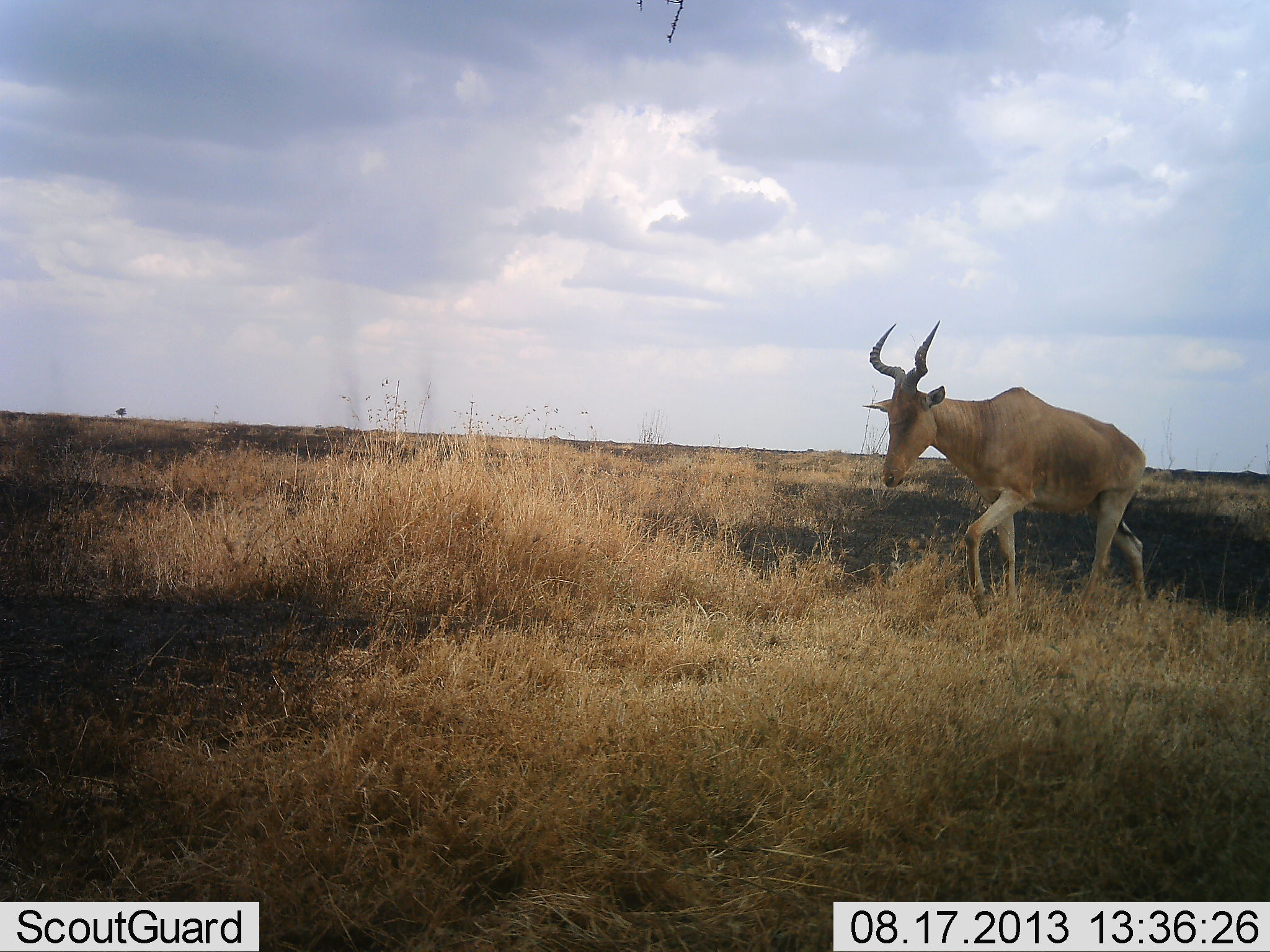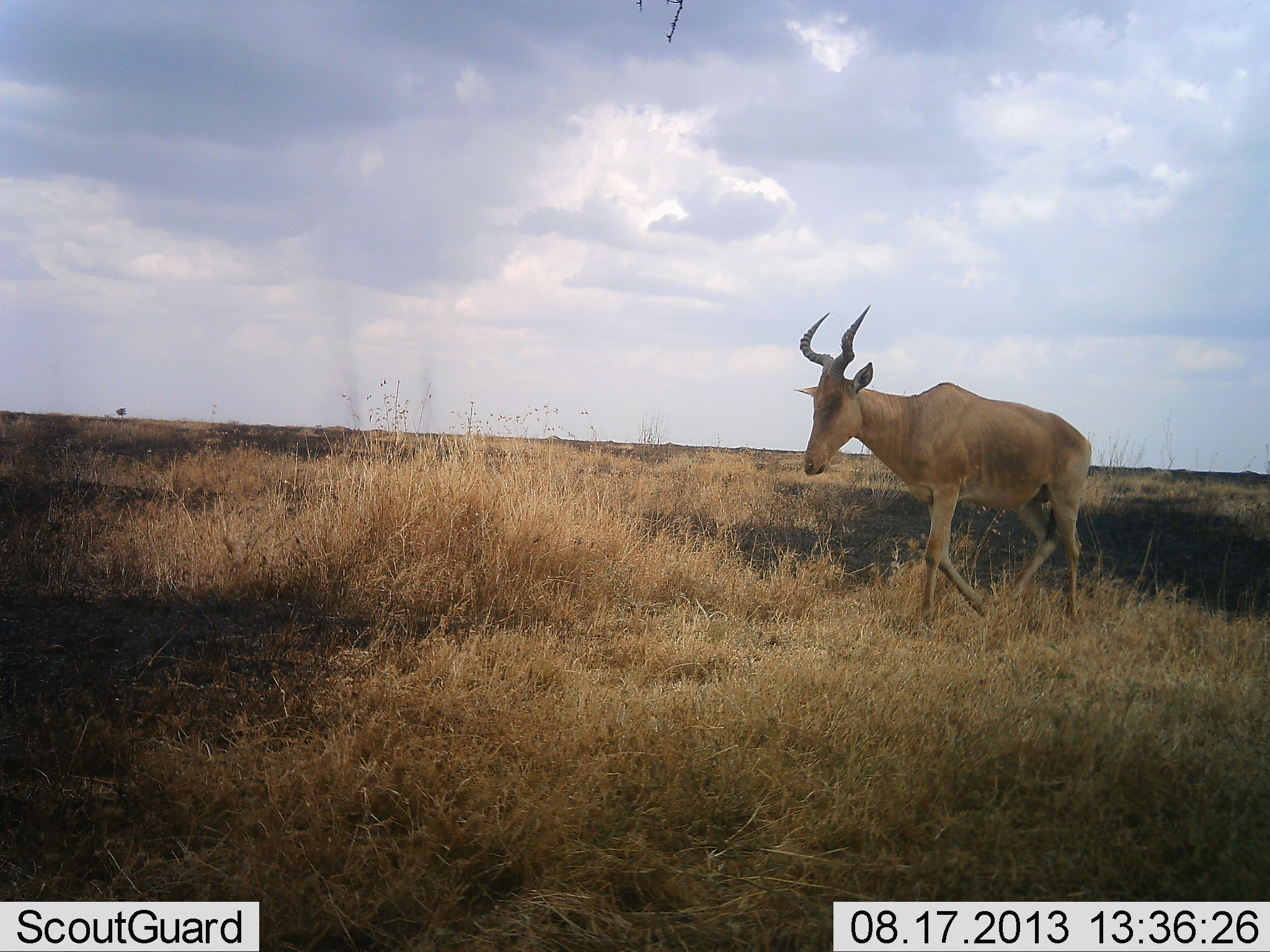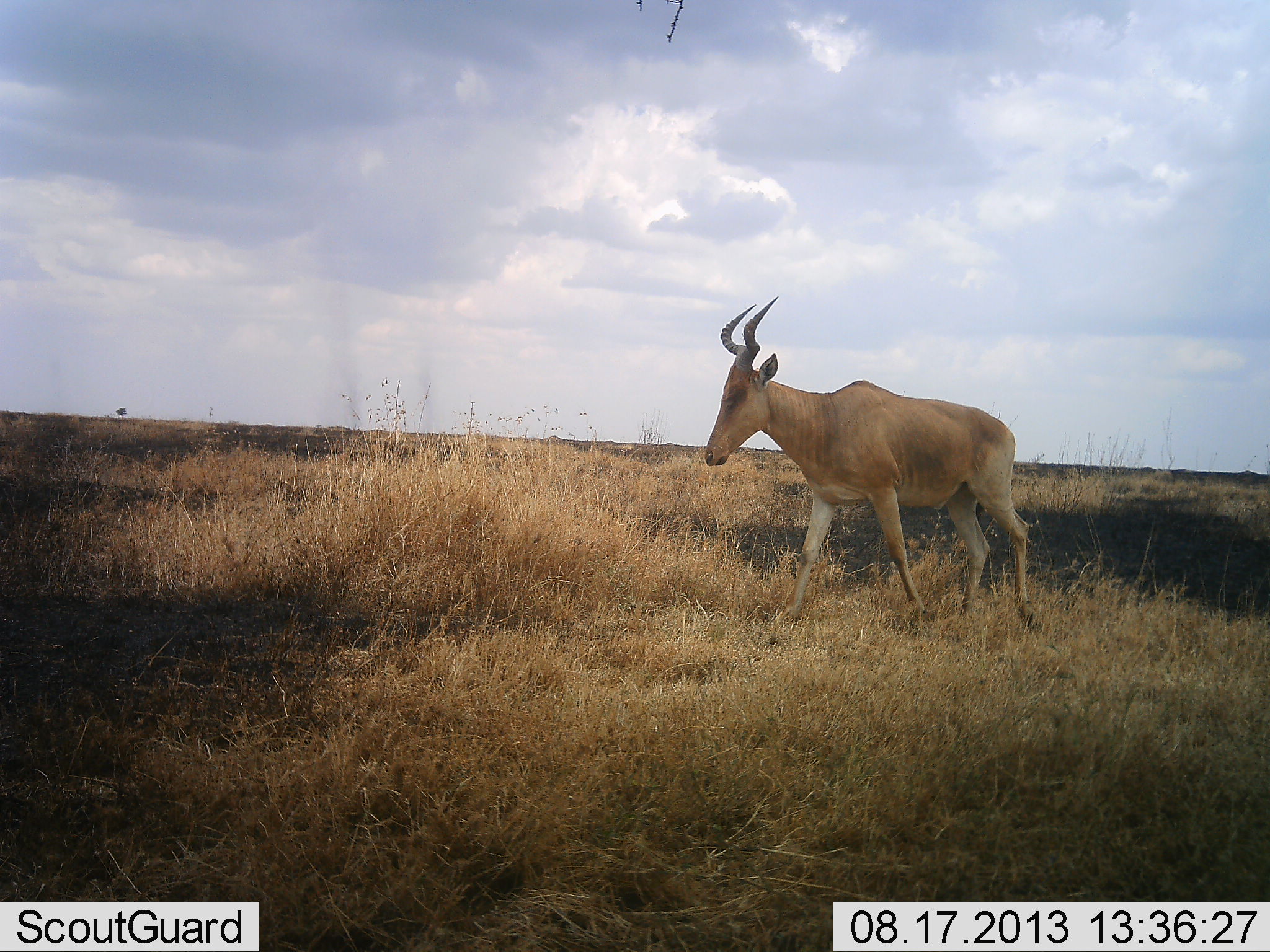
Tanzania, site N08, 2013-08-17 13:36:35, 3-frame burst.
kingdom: Animalia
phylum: Chordata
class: Mammalia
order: Artiodactyla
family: Bovidae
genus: Alcelaphus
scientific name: Alcelaphus buselaphus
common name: hartebeest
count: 1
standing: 0%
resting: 0%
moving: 100%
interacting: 0%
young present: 0%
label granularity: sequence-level